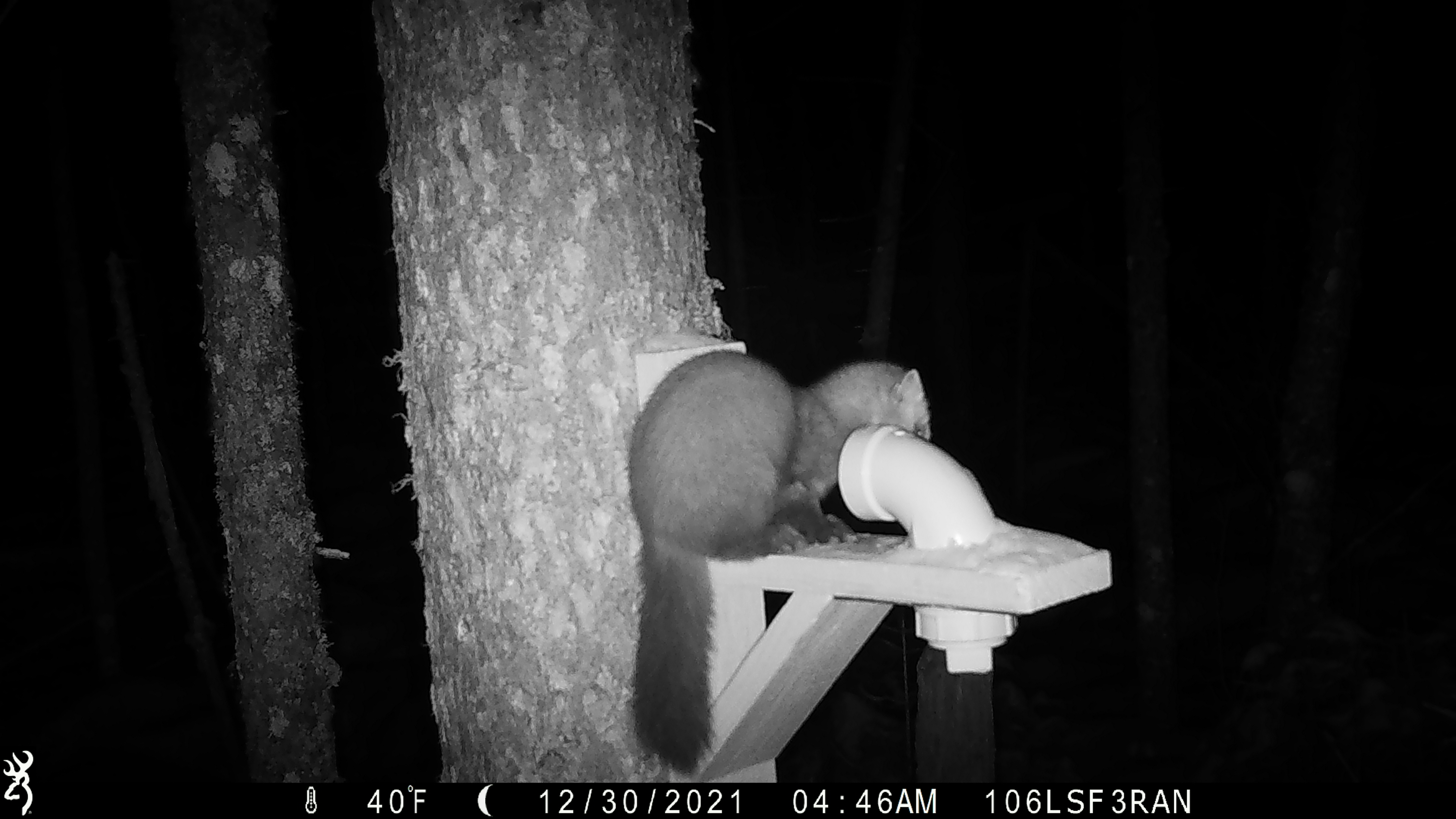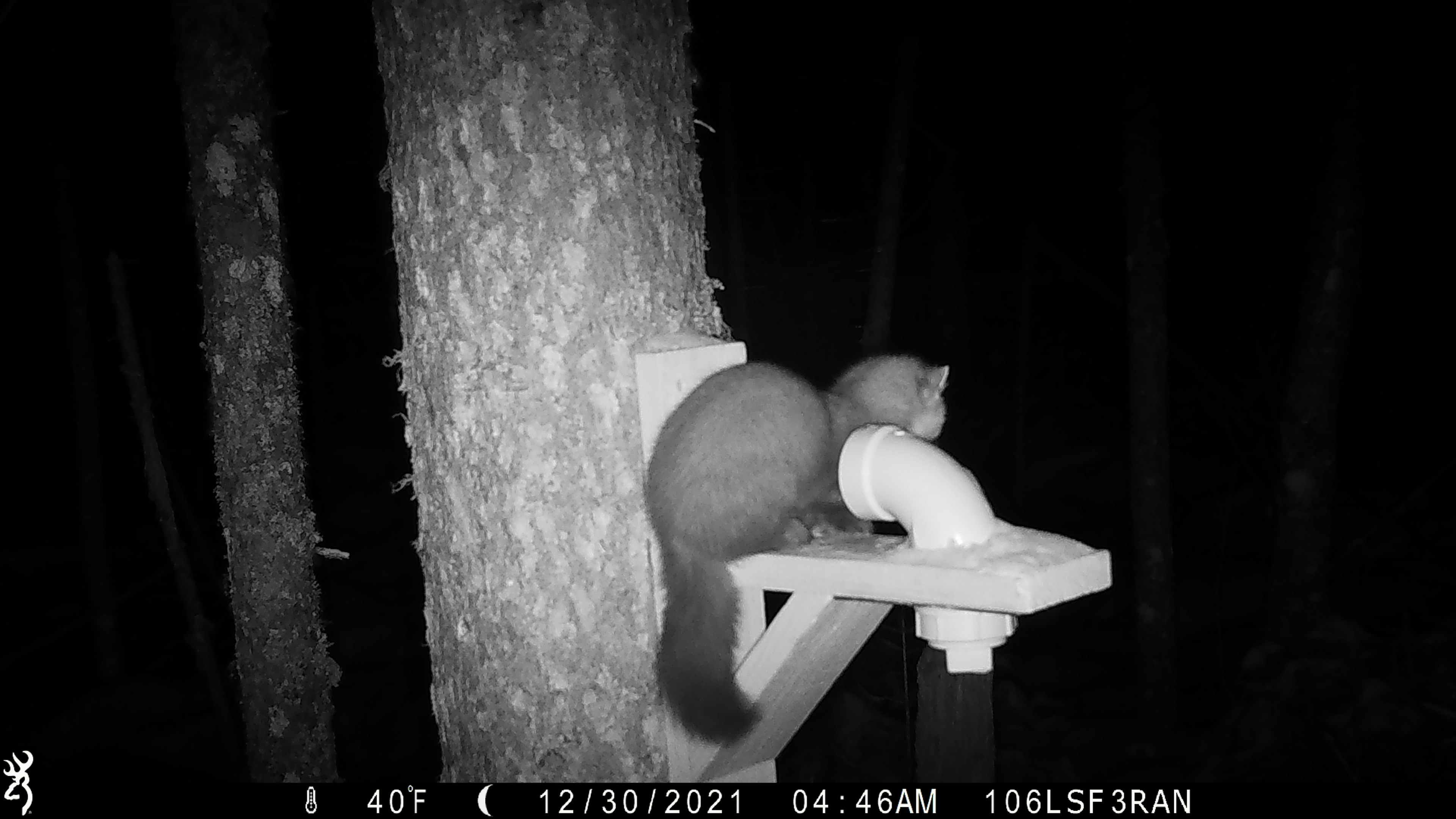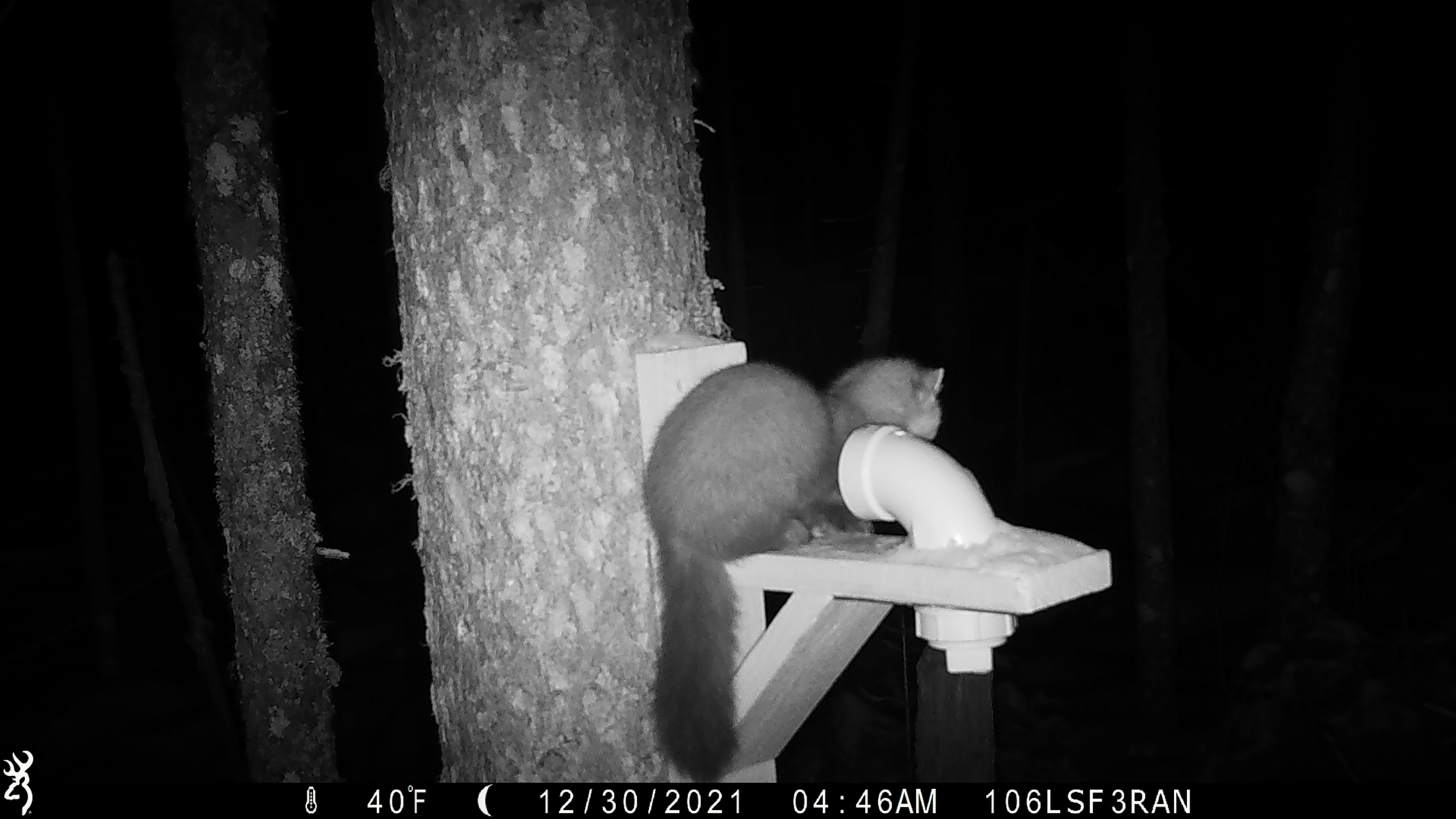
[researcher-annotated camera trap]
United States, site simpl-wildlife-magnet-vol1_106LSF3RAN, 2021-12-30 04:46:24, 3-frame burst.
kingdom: Animalia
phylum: Chordata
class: Mammalia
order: Carnivora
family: Mustelidae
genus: Martes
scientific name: Martes americana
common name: american marten